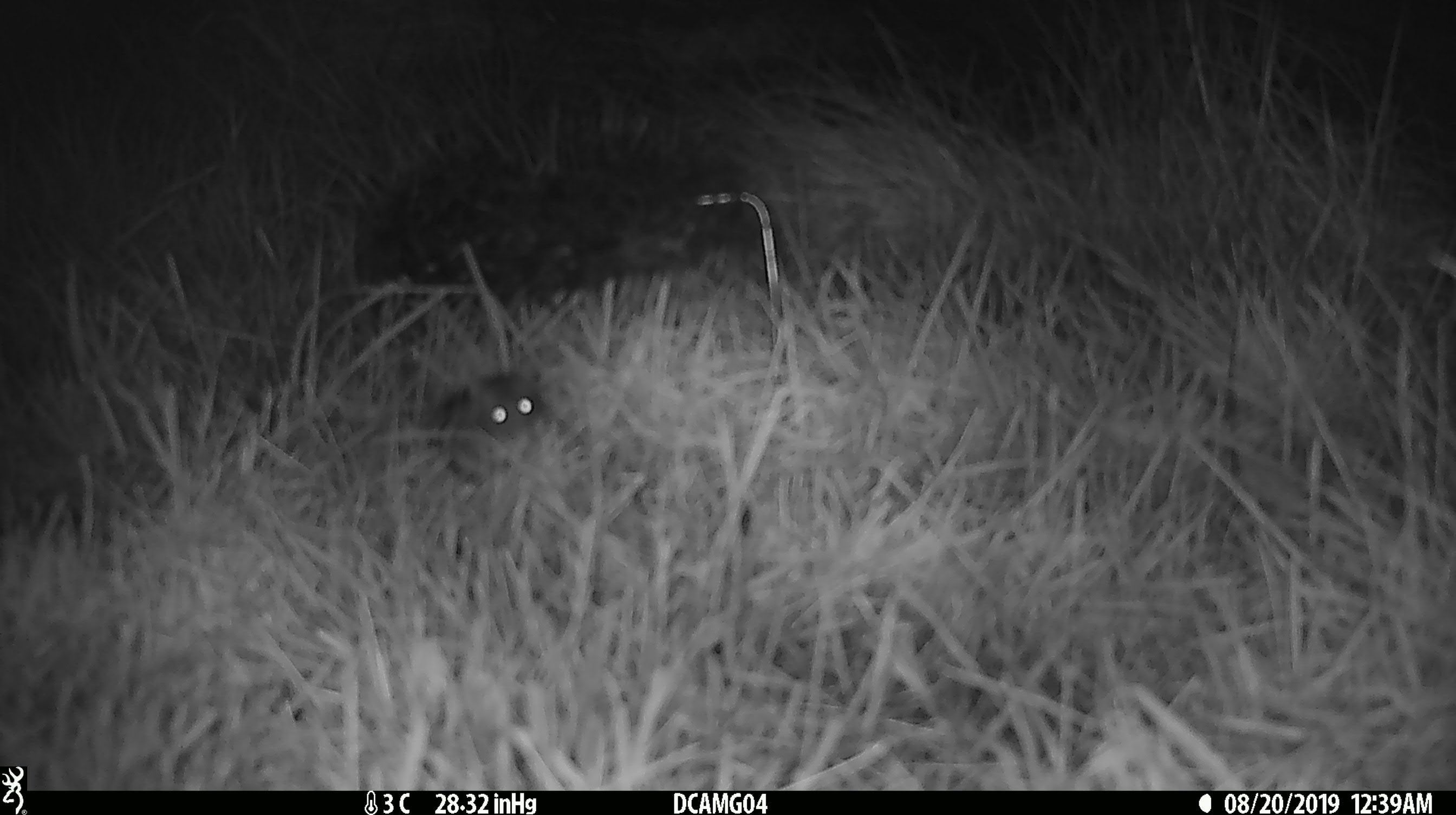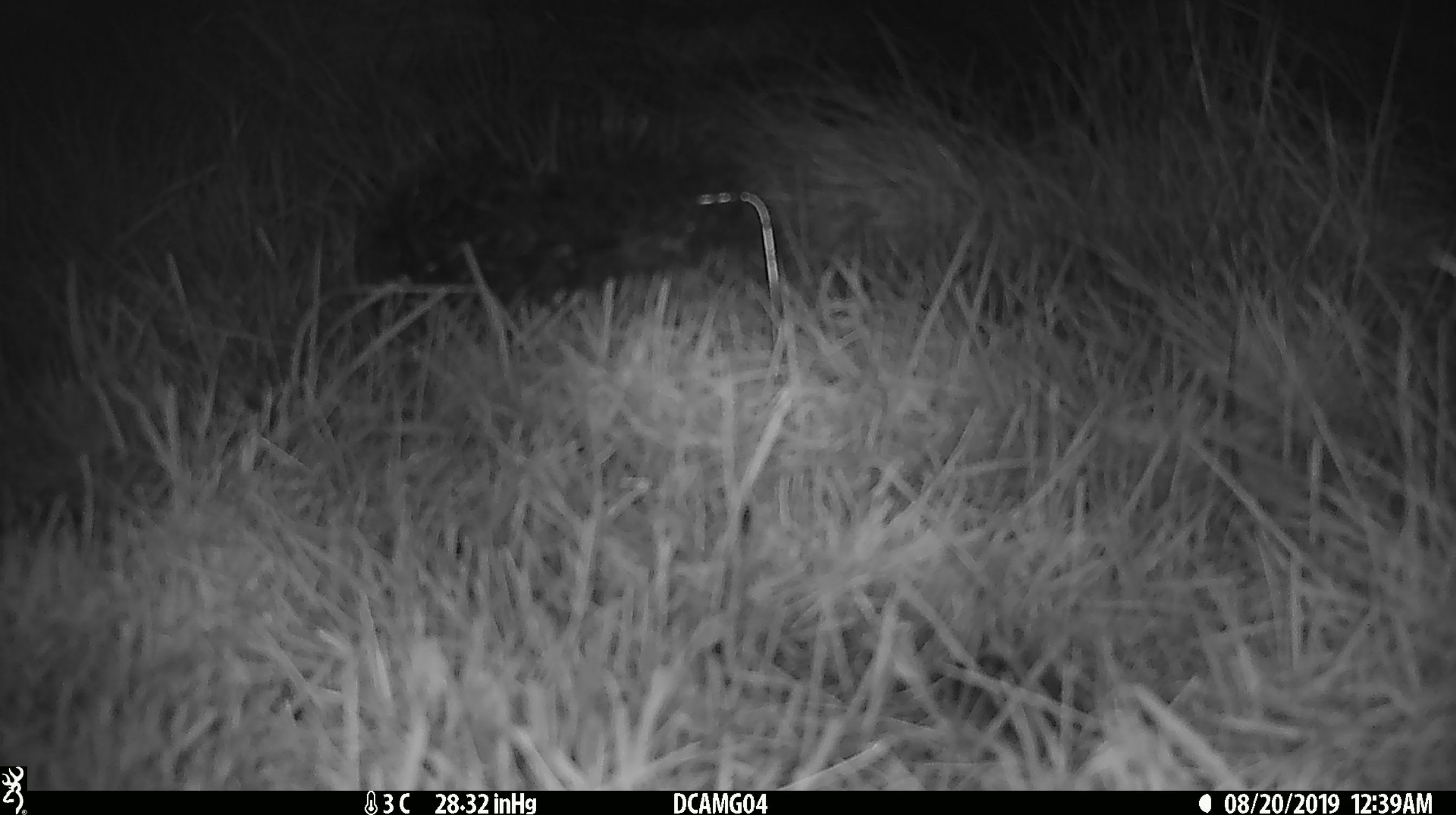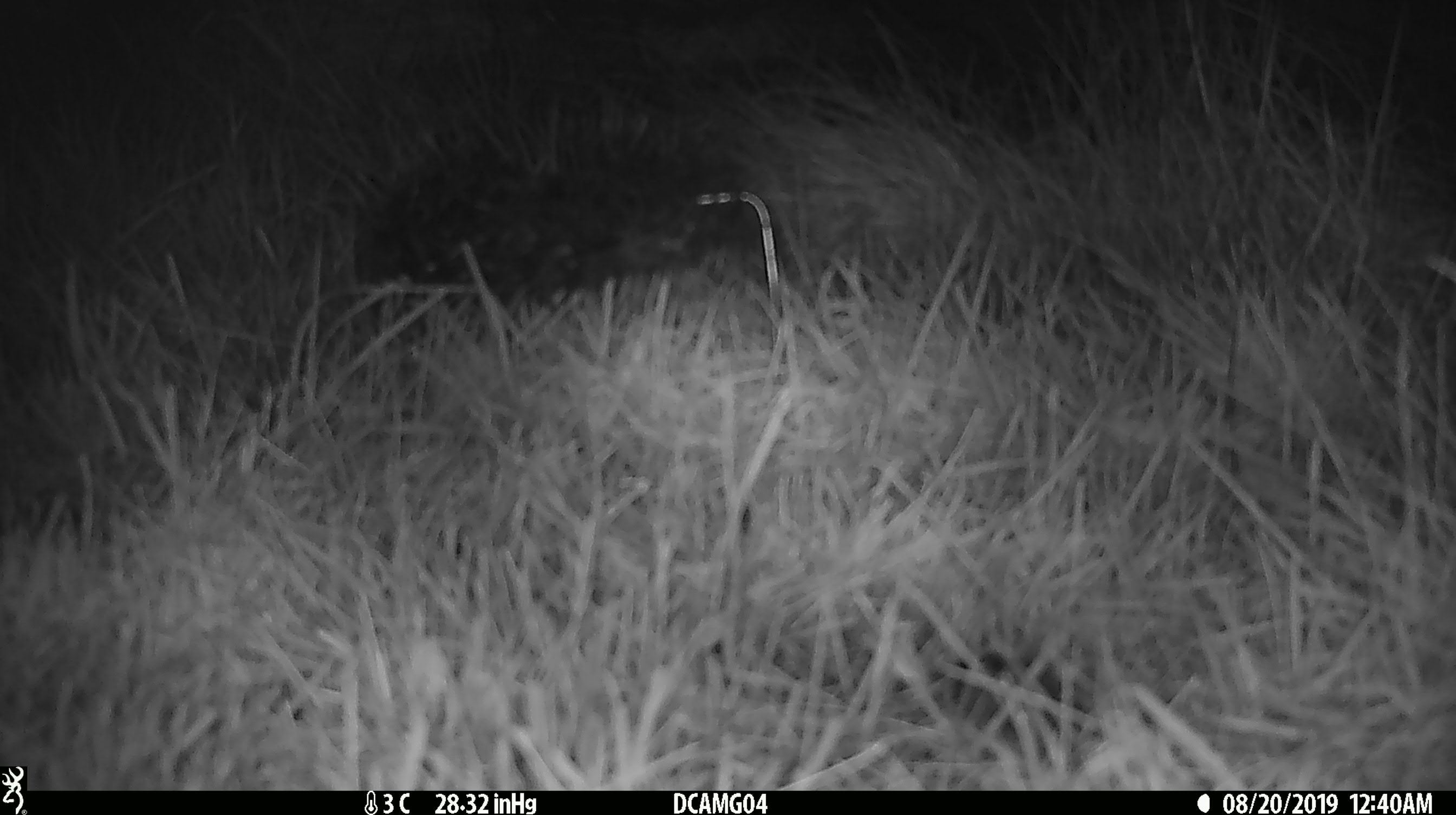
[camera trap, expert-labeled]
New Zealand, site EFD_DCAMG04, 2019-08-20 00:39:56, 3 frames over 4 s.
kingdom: Animalia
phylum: Chordata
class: Mammalia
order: Rodentia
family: Muridae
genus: Mus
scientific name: Mus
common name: mouse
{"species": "mouse (Mus)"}